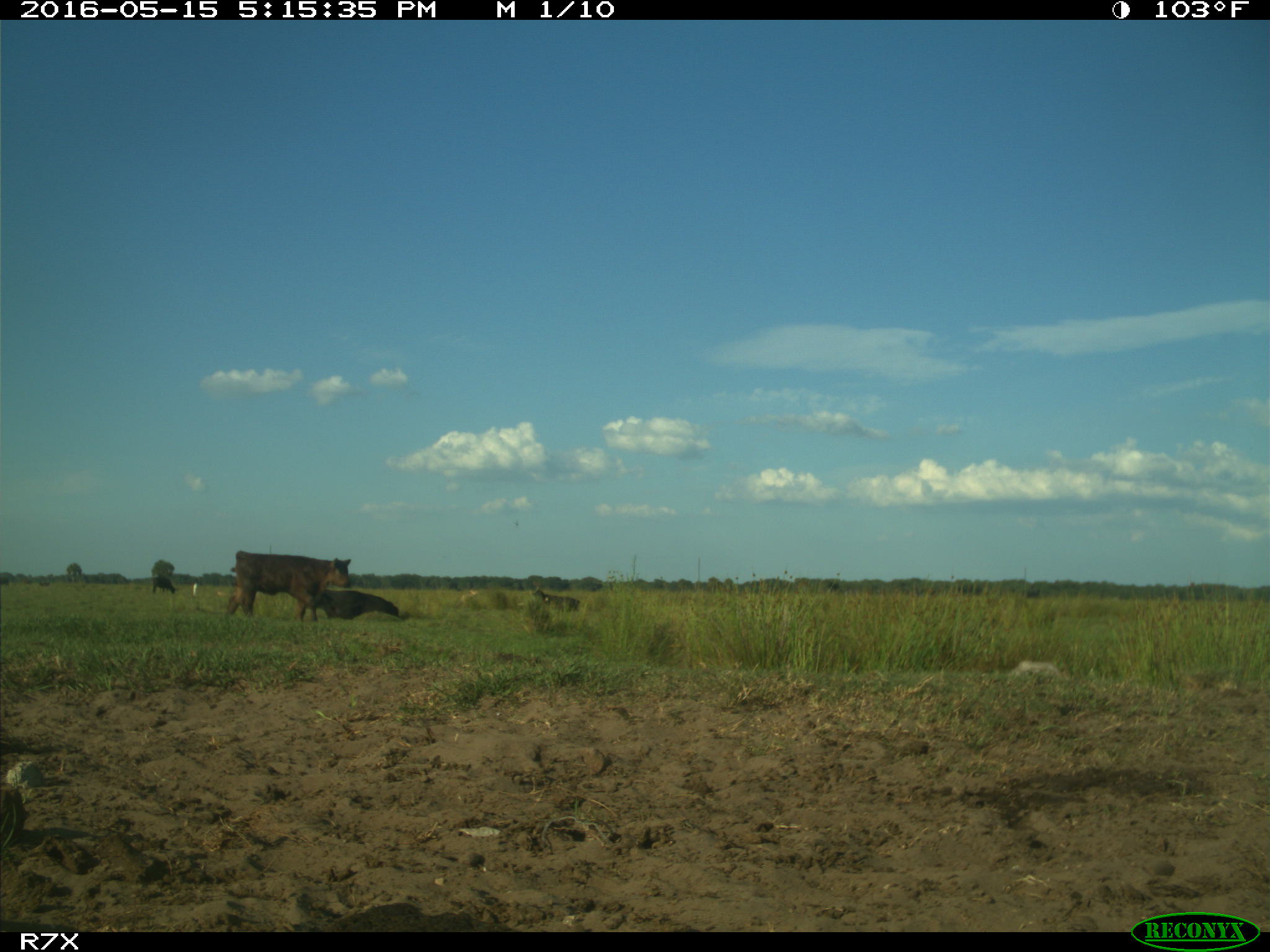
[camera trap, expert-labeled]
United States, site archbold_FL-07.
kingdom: Animalia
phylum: Chordata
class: Mammalia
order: Artiodactyla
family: Bovidae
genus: Bos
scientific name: Bos taurus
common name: domestic cow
Bos taurus (domestic cow).